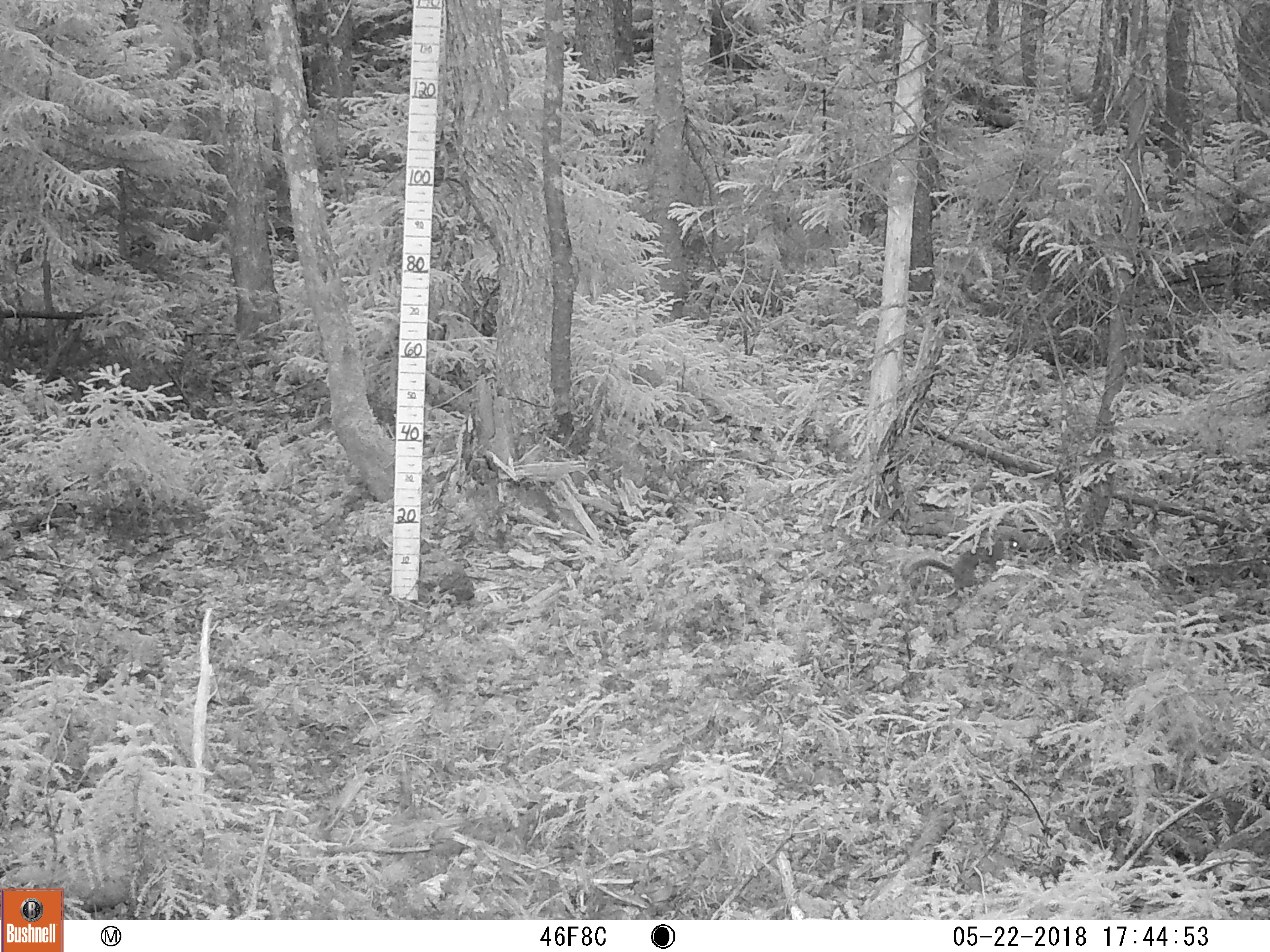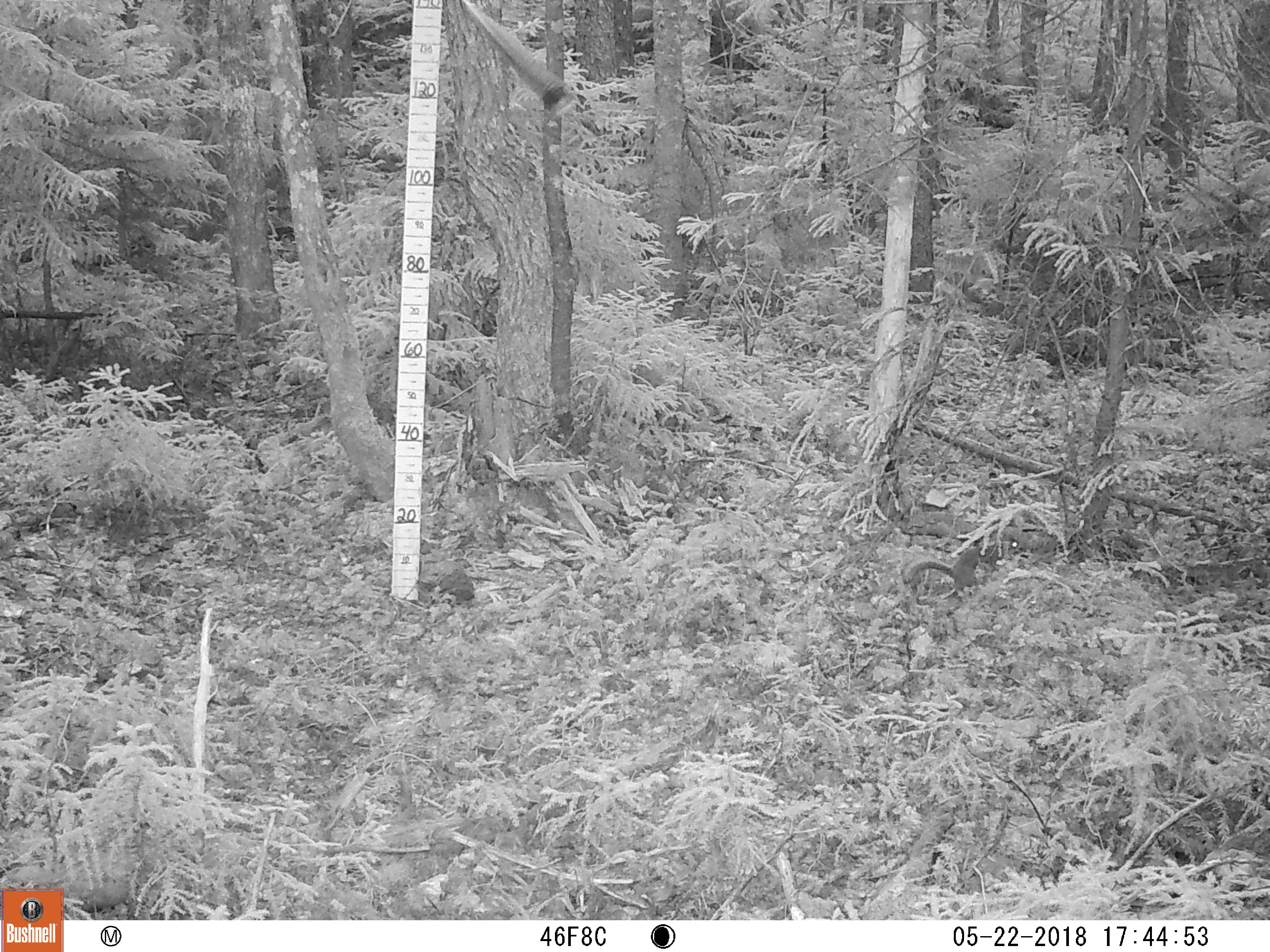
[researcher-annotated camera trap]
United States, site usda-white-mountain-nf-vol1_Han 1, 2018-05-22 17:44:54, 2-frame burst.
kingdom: Animalia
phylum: Chordata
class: Mammalia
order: Rodentia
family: Sciuridae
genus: Tamiasciurus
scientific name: Tamiasciurus hudsonicus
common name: red squirrel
Red squirrel (Tamiasciurus hudsonicus).